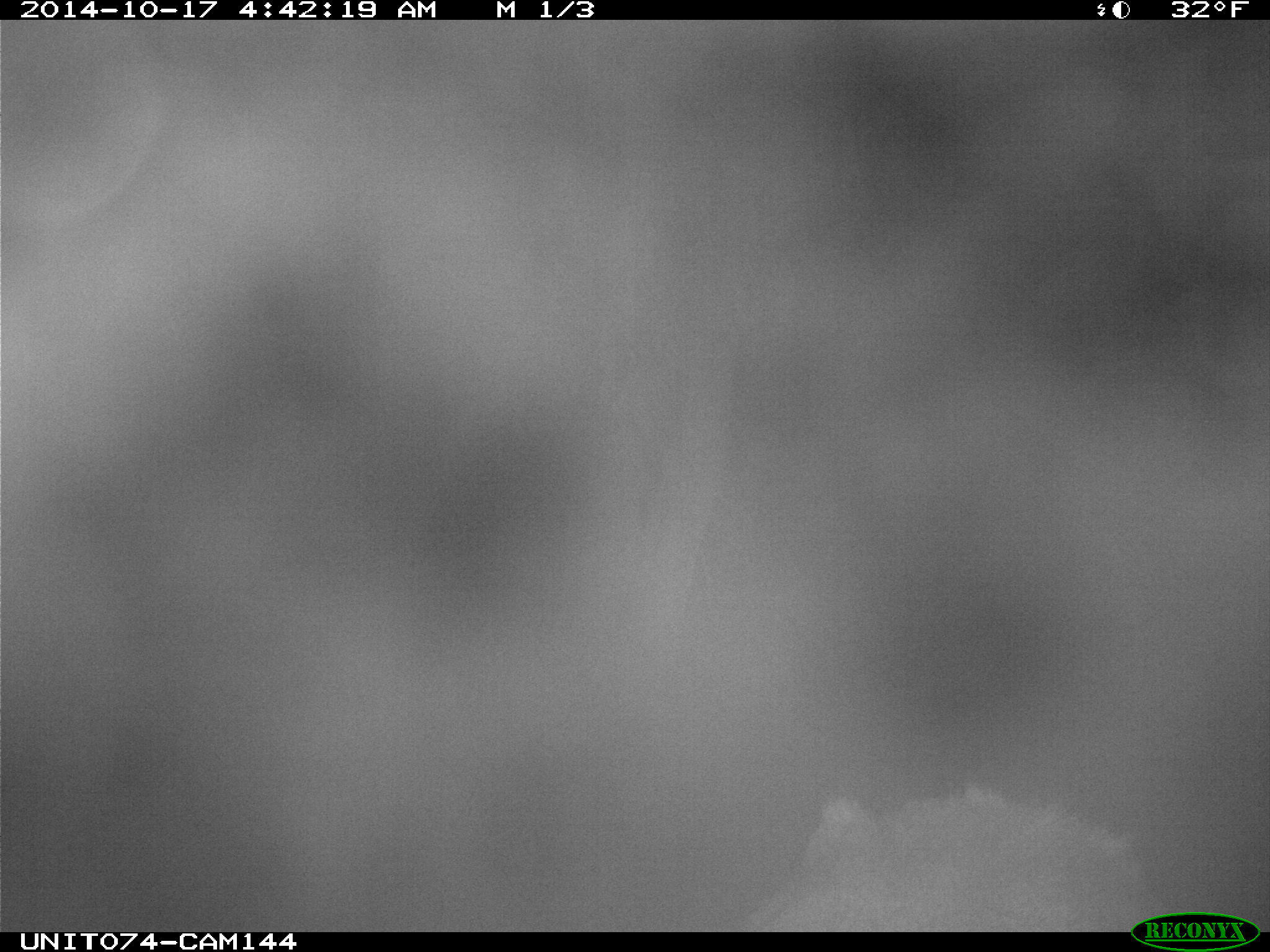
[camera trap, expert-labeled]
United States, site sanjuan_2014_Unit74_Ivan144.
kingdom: Animalia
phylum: Chordata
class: Mammalia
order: Artiodactyla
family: Cervidae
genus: Cervus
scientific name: Cervus elaphus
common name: red deer